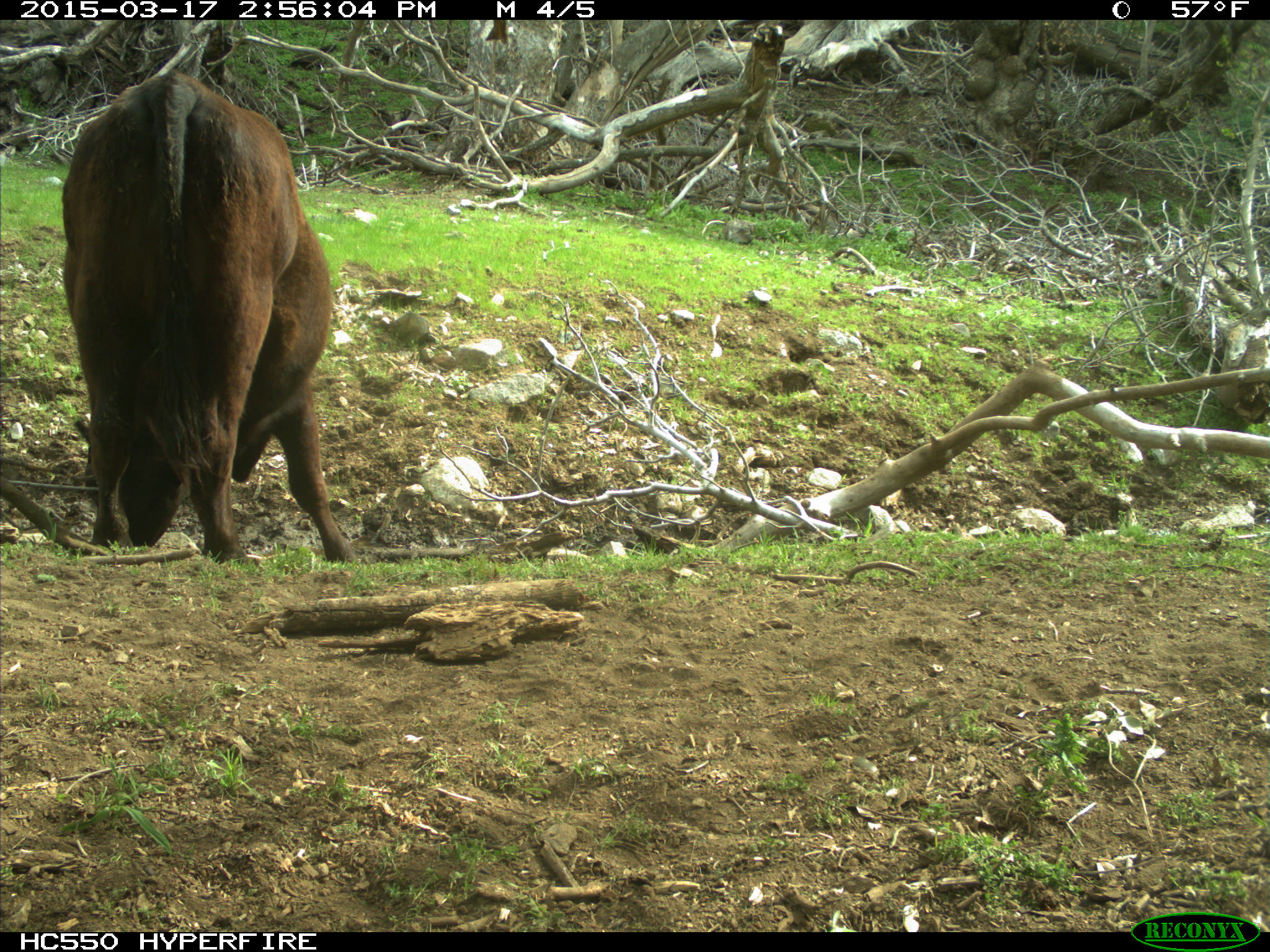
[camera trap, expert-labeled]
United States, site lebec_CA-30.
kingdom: Animalia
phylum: Chordata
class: Mammalia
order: Artiodactyla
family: Bovidae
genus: Bos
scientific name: Bos taurus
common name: domestic cow